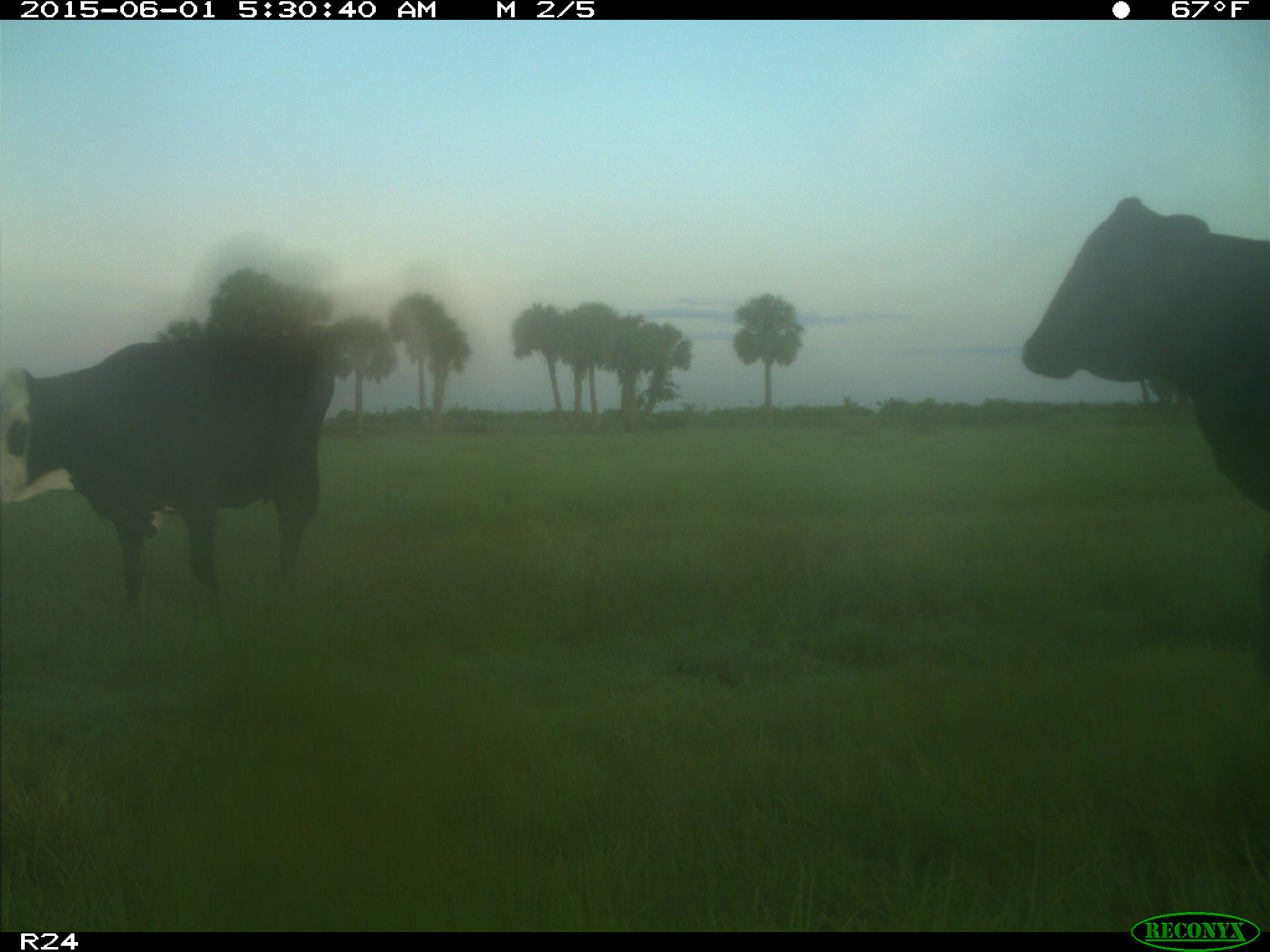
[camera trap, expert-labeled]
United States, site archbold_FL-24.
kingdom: Animalia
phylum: Chordata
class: Mammalia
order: Artiodactyla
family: Bovidae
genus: Bos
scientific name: Bos taurus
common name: domestic cow